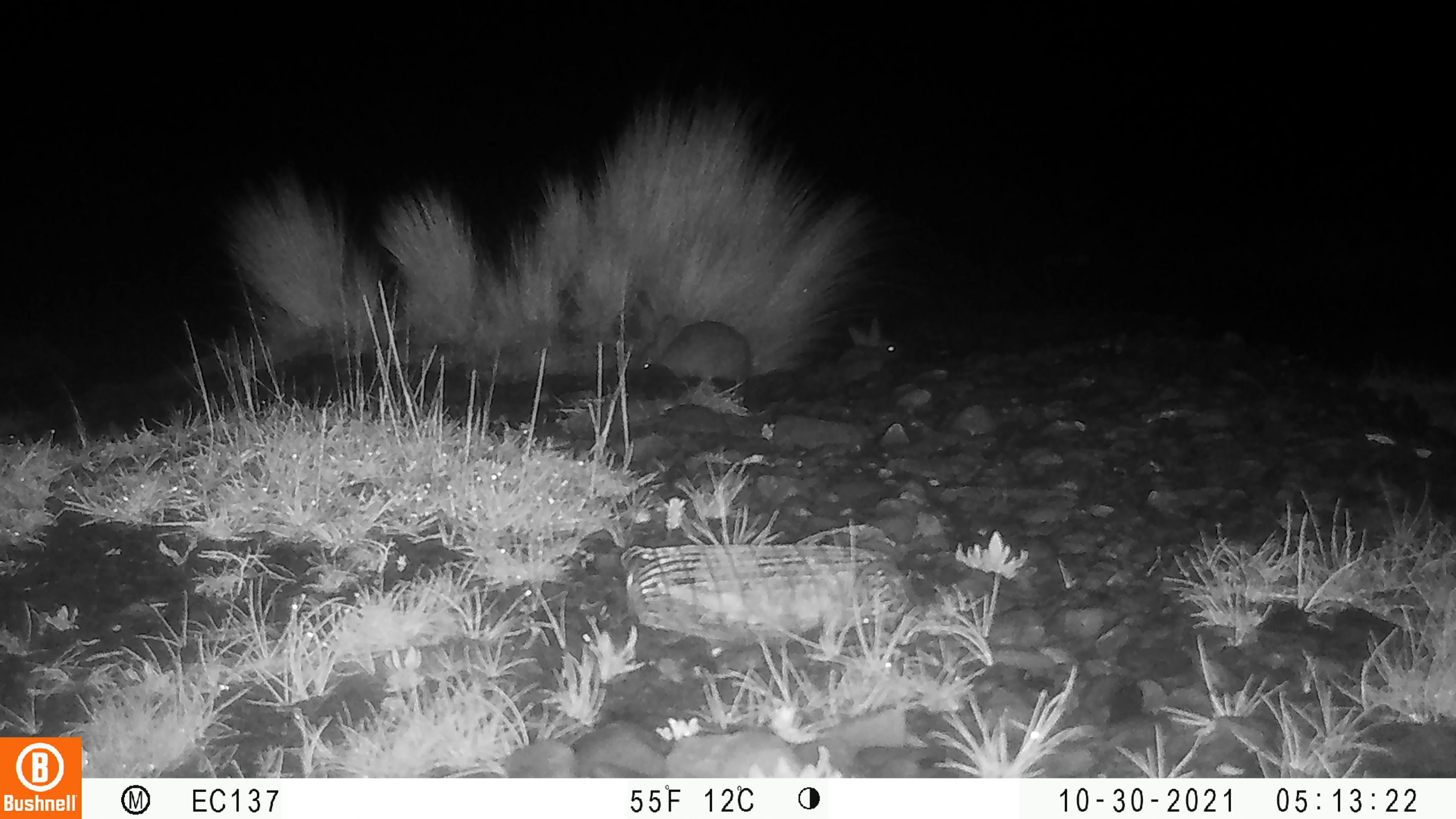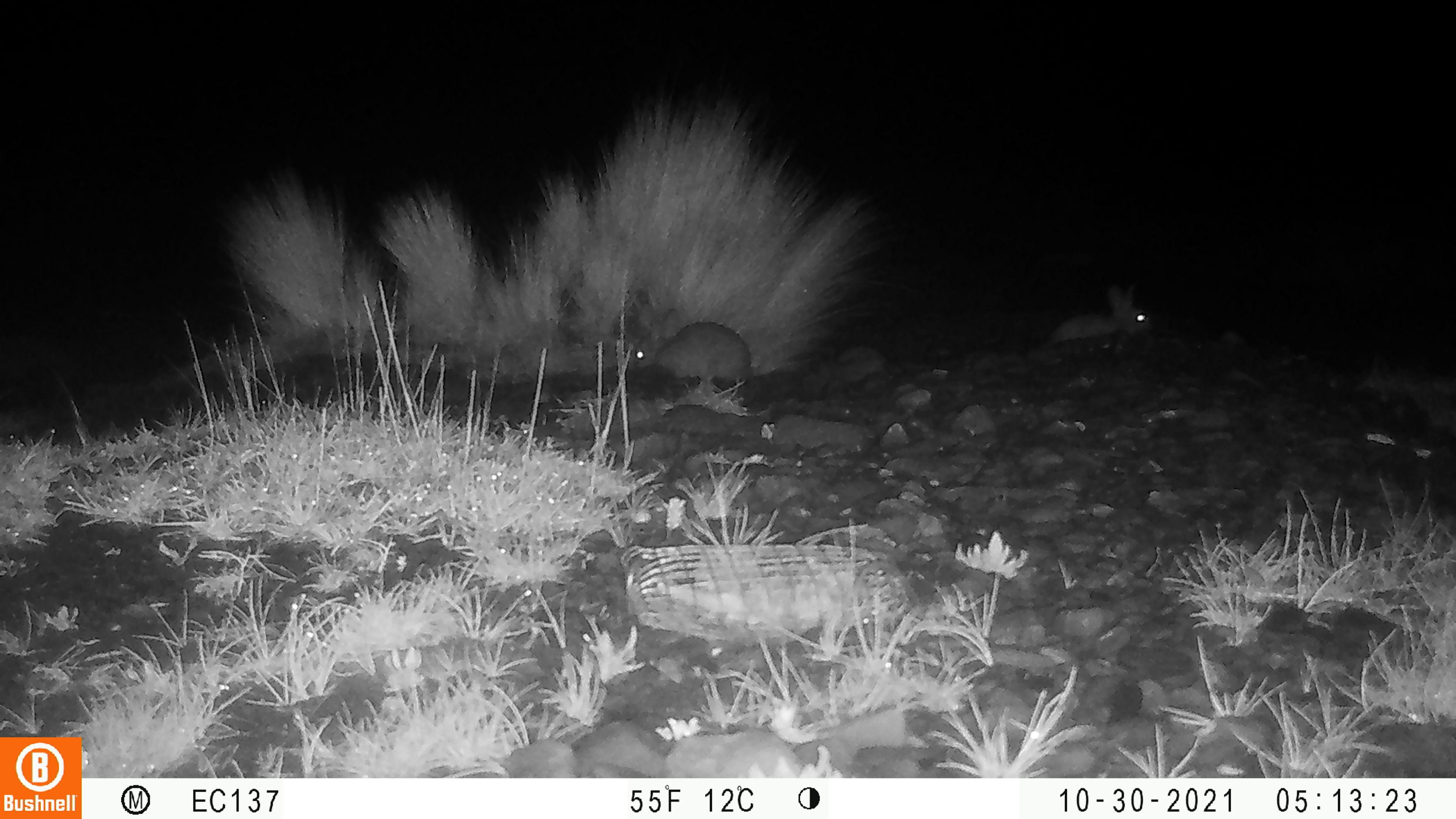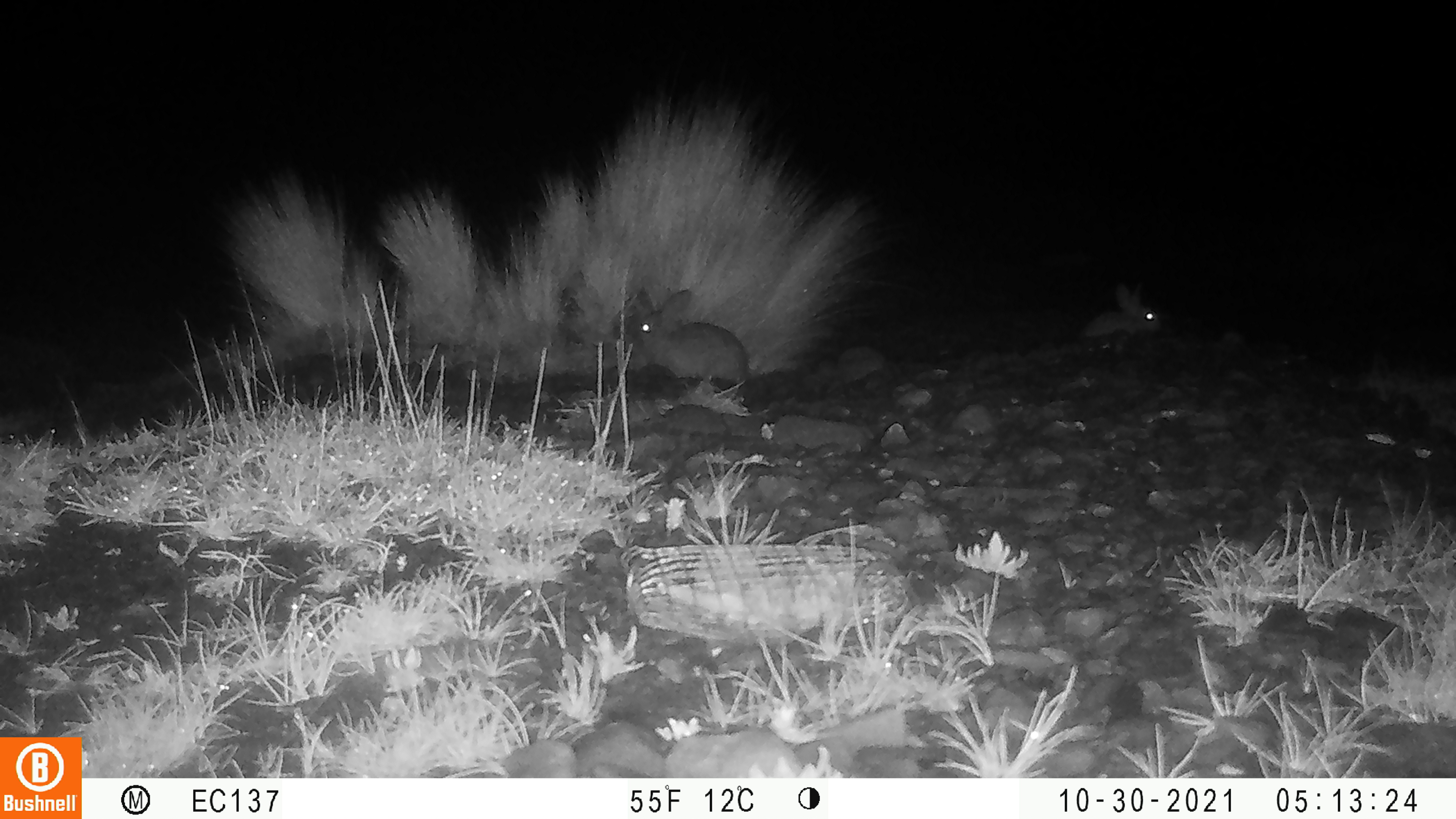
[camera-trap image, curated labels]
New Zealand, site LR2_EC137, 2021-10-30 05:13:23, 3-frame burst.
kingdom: Animalia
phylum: Chordata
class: Mammalia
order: Lagomorpha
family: Leporidae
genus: Oryctolagus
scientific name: Oryctolagus cuniculus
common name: european rabbit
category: rabbit